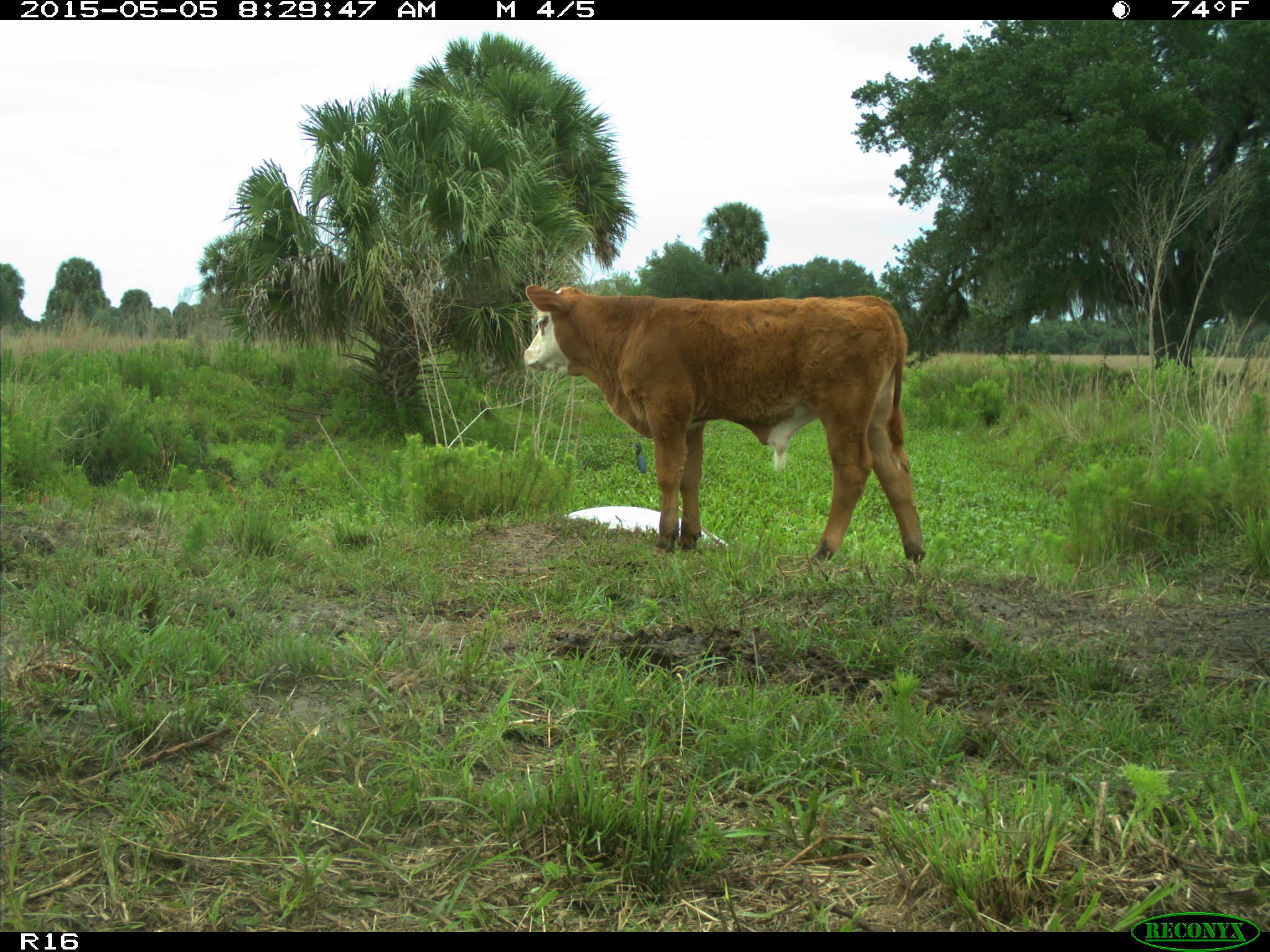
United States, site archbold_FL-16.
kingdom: Animalia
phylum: Chordata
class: Mammalia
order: Artiodactyla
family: Bovidae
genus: Bos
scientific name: Bos taurus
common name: domestic cow